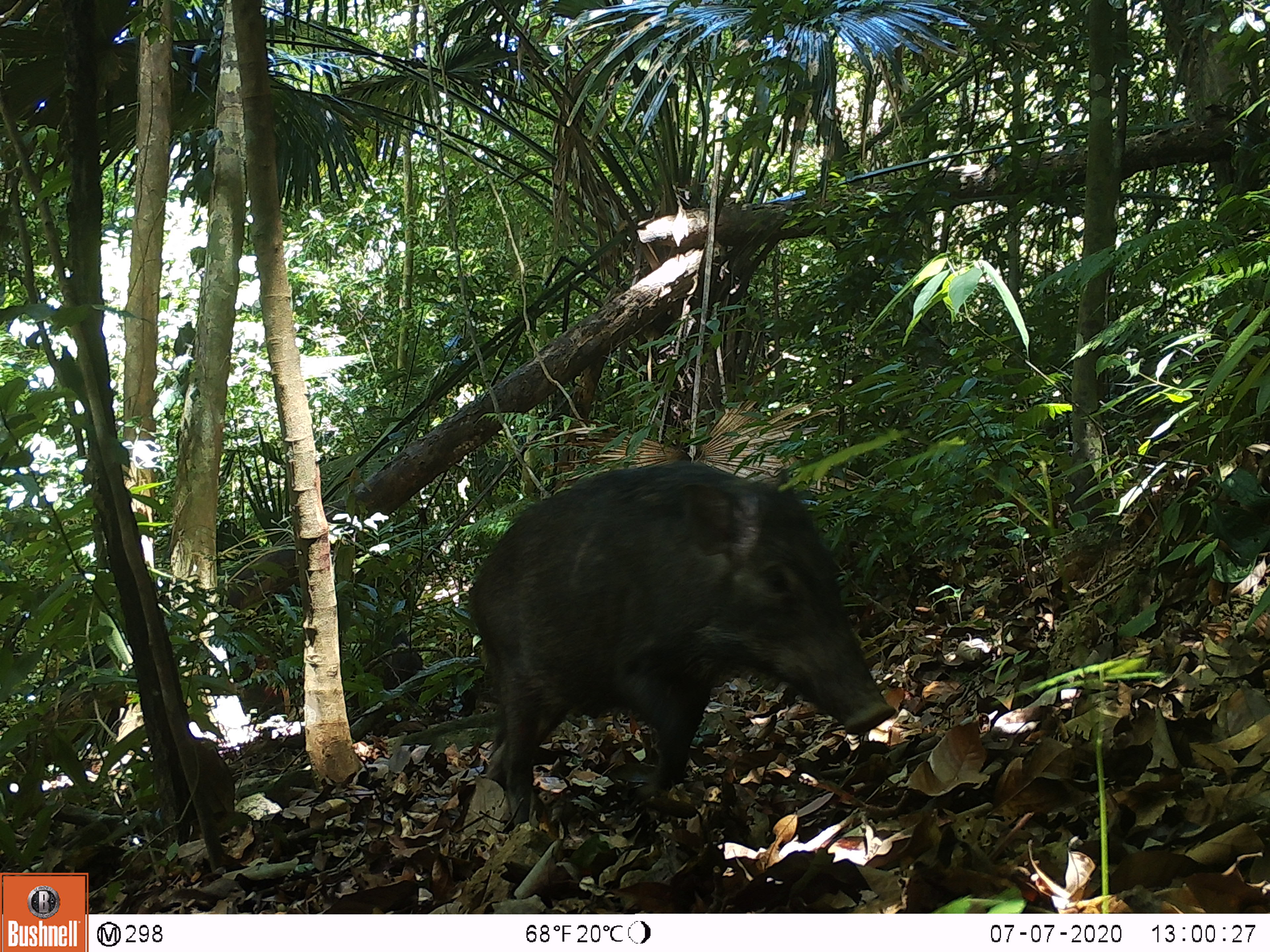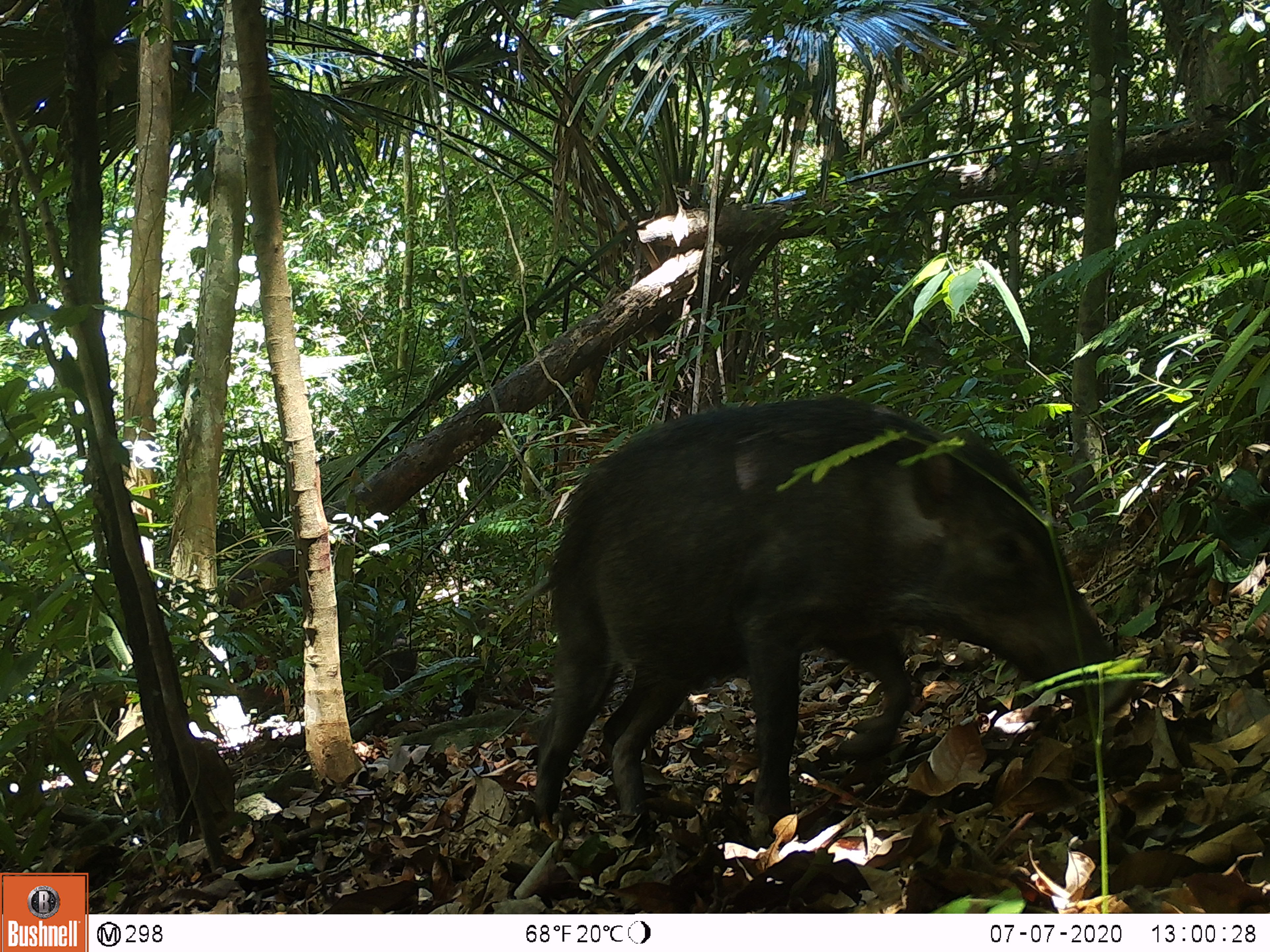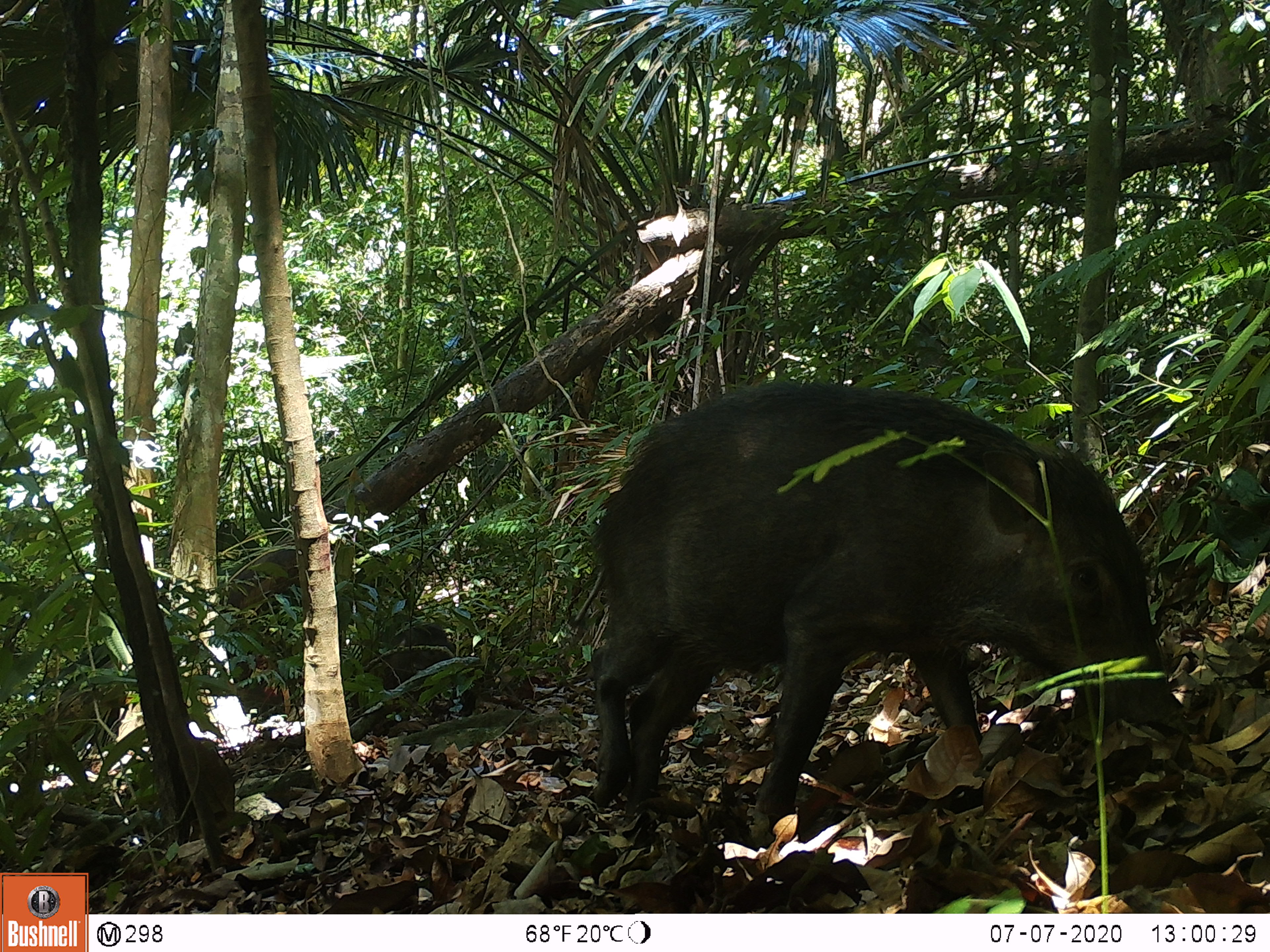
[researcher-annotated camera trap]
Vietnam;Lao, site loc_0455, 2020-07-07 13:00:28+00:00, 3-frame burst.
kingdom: Animalia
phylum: Chordata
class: Mammalia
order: Artiodactyla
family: Suidae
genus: Sus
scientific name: Sus scrofa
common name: eurasian wild pig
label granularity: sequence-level